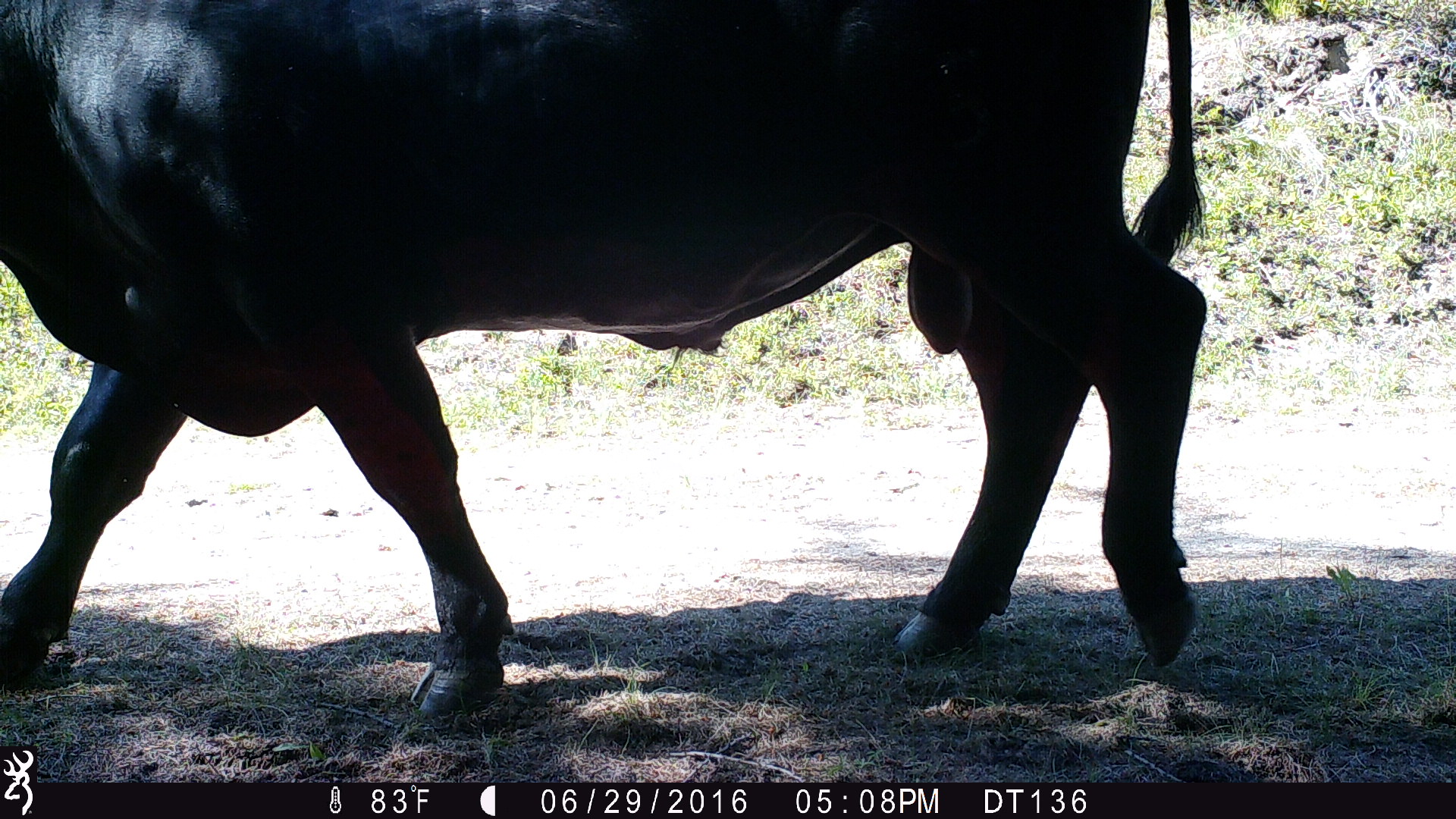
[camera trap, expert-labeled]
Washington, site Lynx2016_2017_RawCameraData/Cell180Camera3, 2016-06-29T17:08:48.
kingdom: Animalia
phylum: Chordata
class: Mammalia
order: Artiodactyla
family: Bovidae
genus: Bos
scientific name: Bos taurus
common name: domestic cattle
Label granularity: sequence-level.